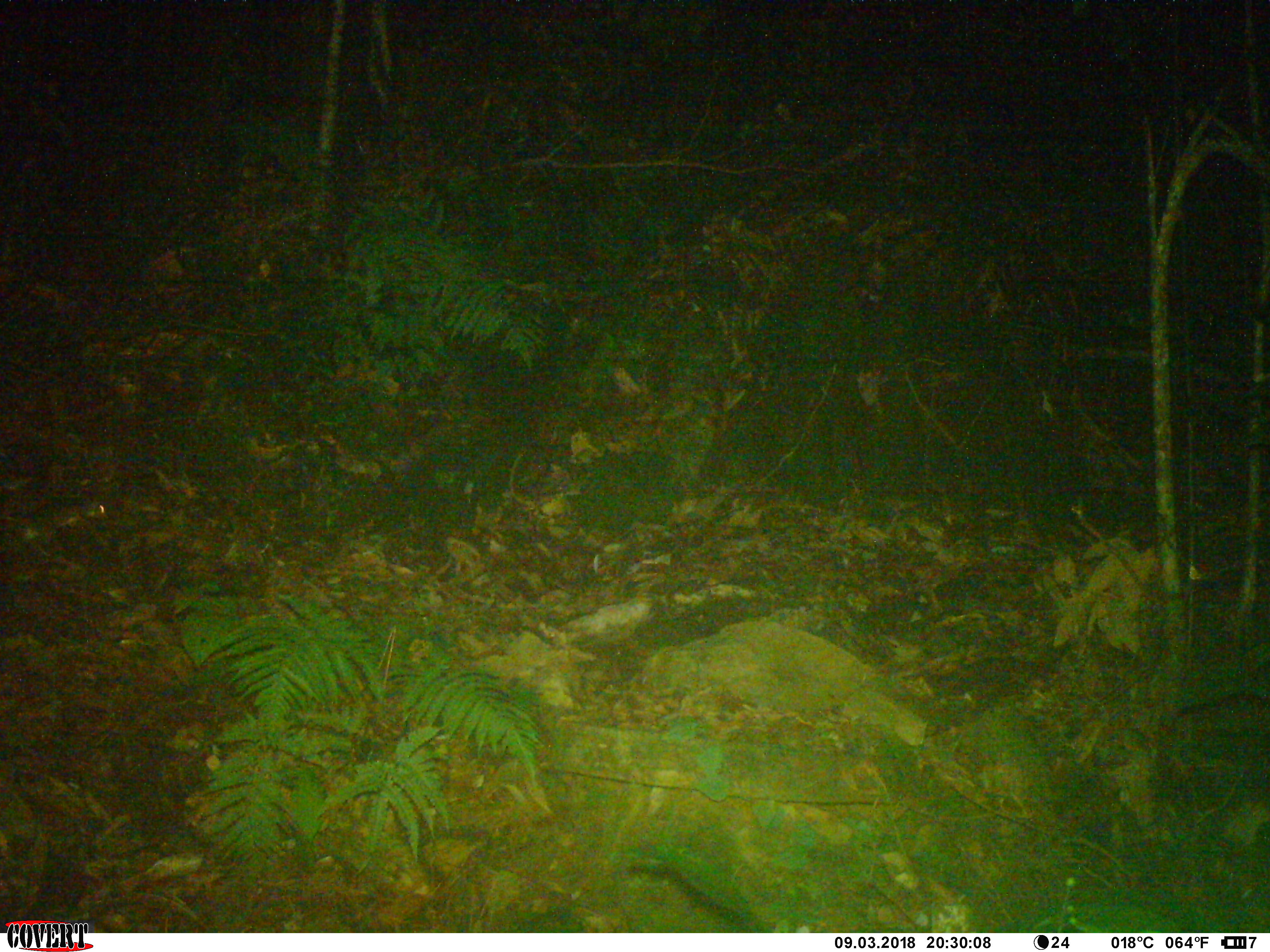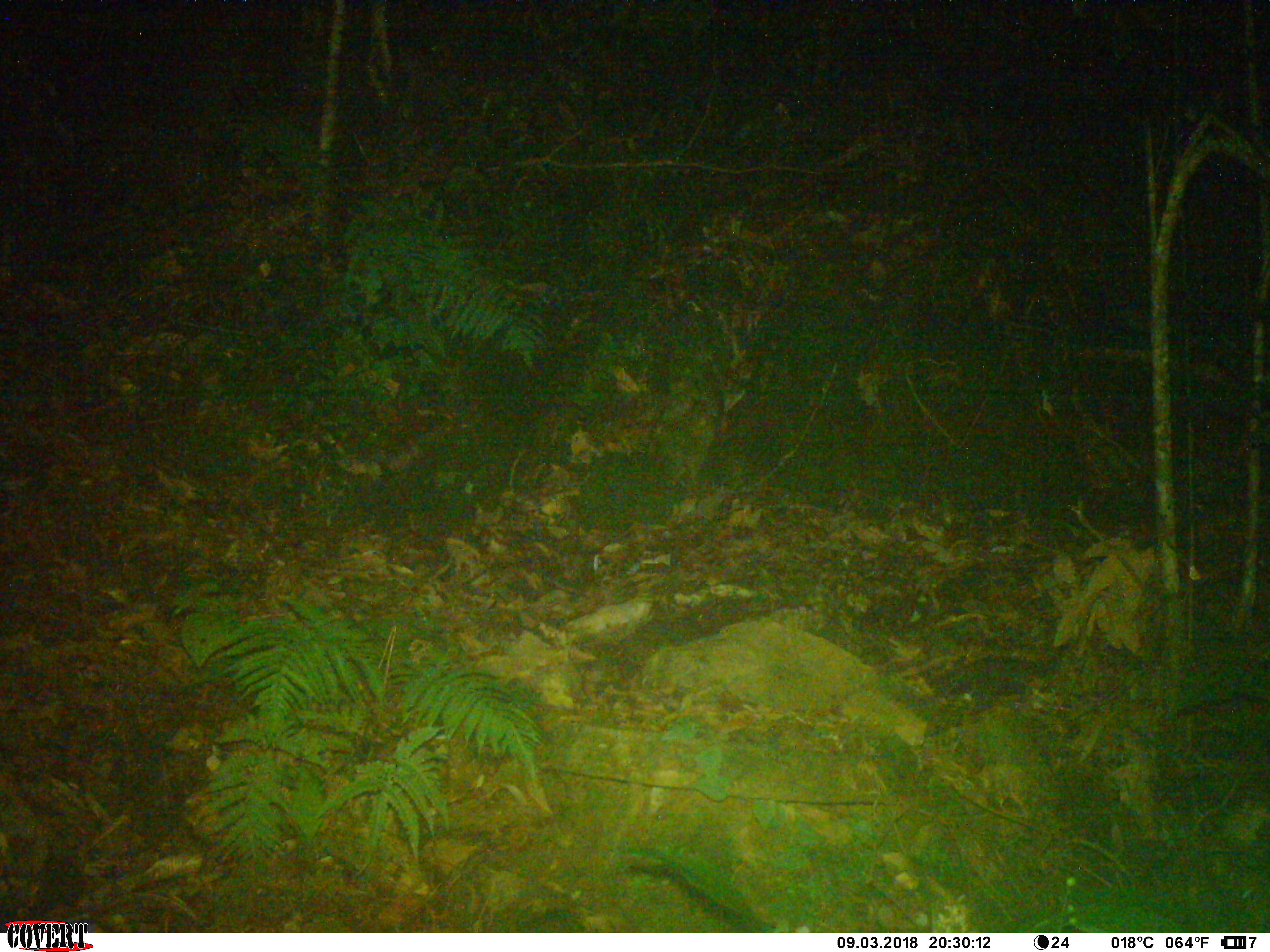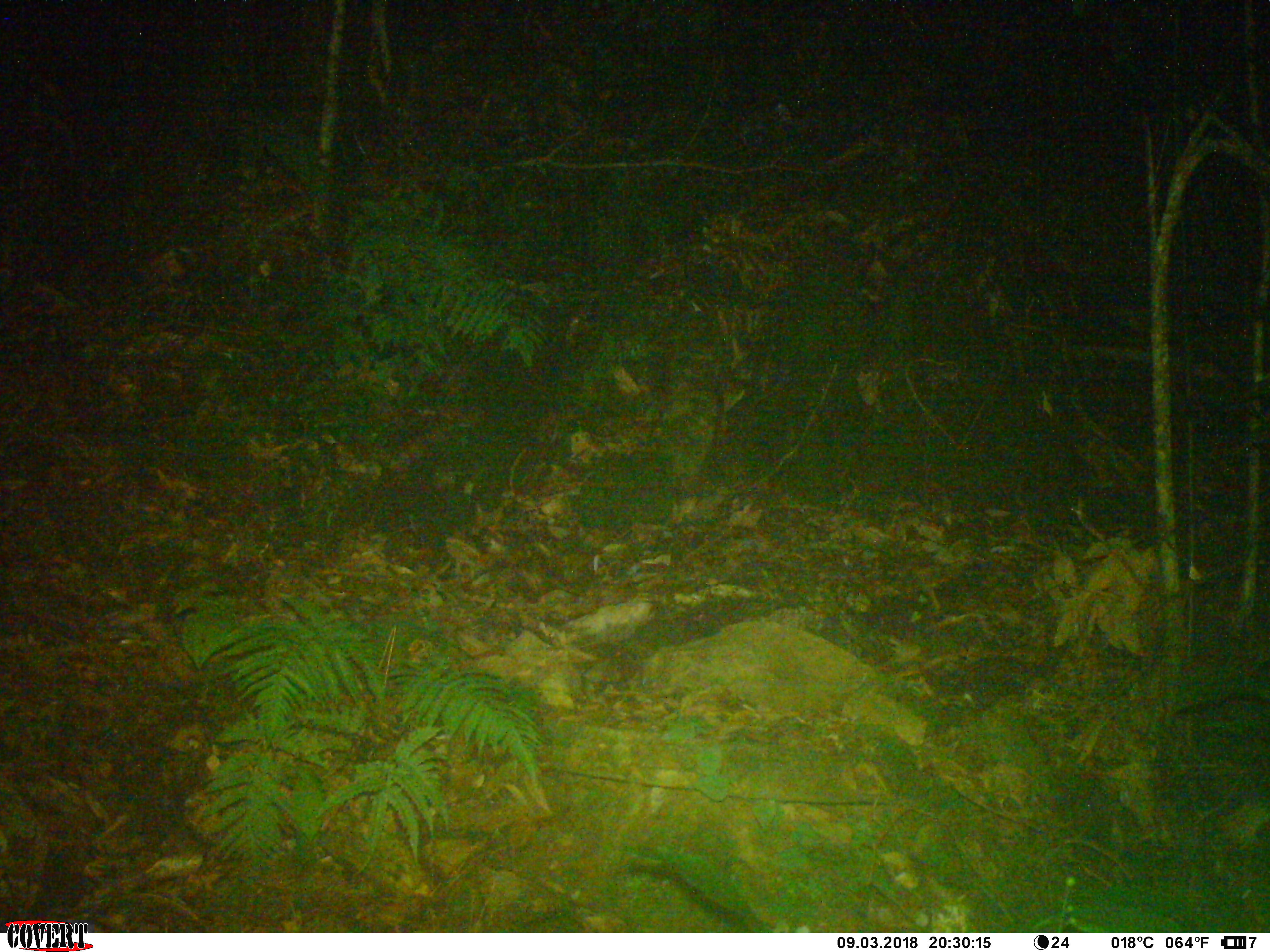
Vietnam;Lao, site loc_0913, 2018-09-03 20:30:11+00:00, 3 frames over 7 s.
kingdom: Animalia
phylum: Chordata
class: Mammalia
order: Rodentia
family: Muridae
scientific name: Muridae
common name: old-world mice and rats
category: unidentified murid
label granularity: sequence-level